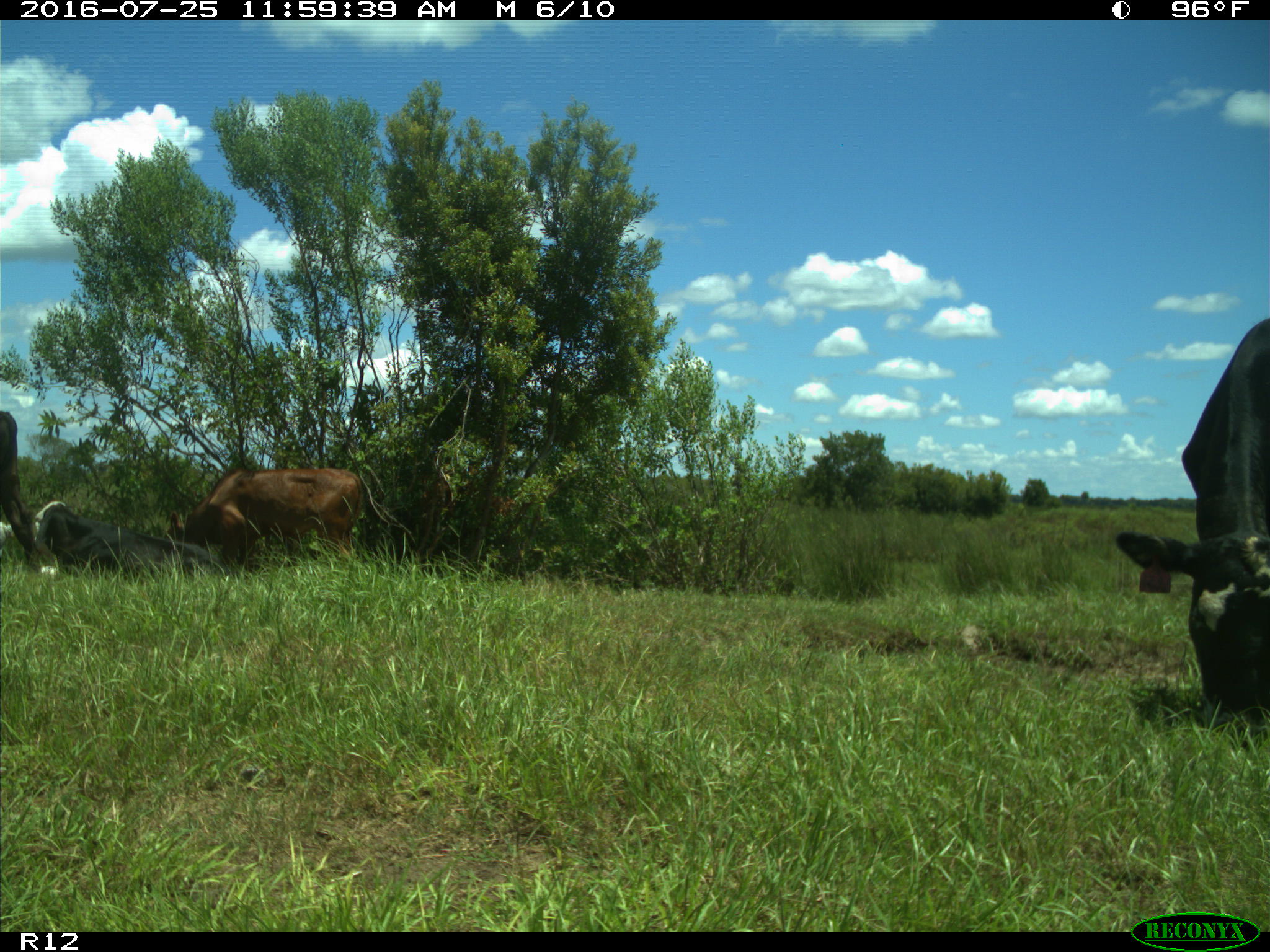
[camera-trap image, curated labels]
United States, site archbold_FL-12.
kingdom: Animalia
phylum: Chordata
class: Mammalia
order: Artiodactyla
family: Bovidae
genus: Bos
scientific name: Bos taurus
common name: domestic cow